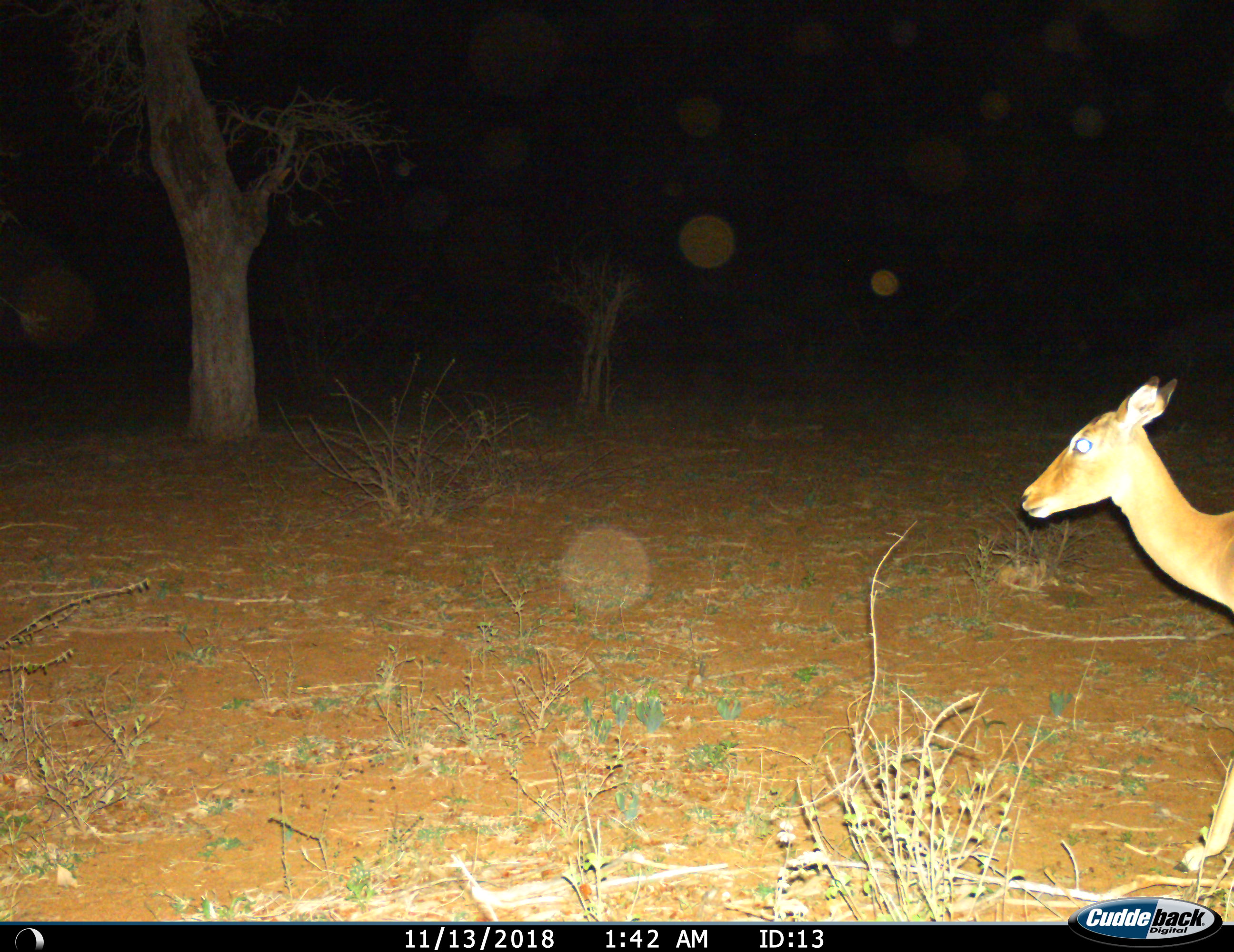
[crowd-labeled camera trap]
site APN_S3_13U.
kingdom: Animalia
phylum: Chordata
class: Mammalia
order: Artiodactyla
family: Bovidae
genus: Aepyceros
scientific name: Aepyceros melampus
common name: impala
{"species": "impala (Aepyceros melampus)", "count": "1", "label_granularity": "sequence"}